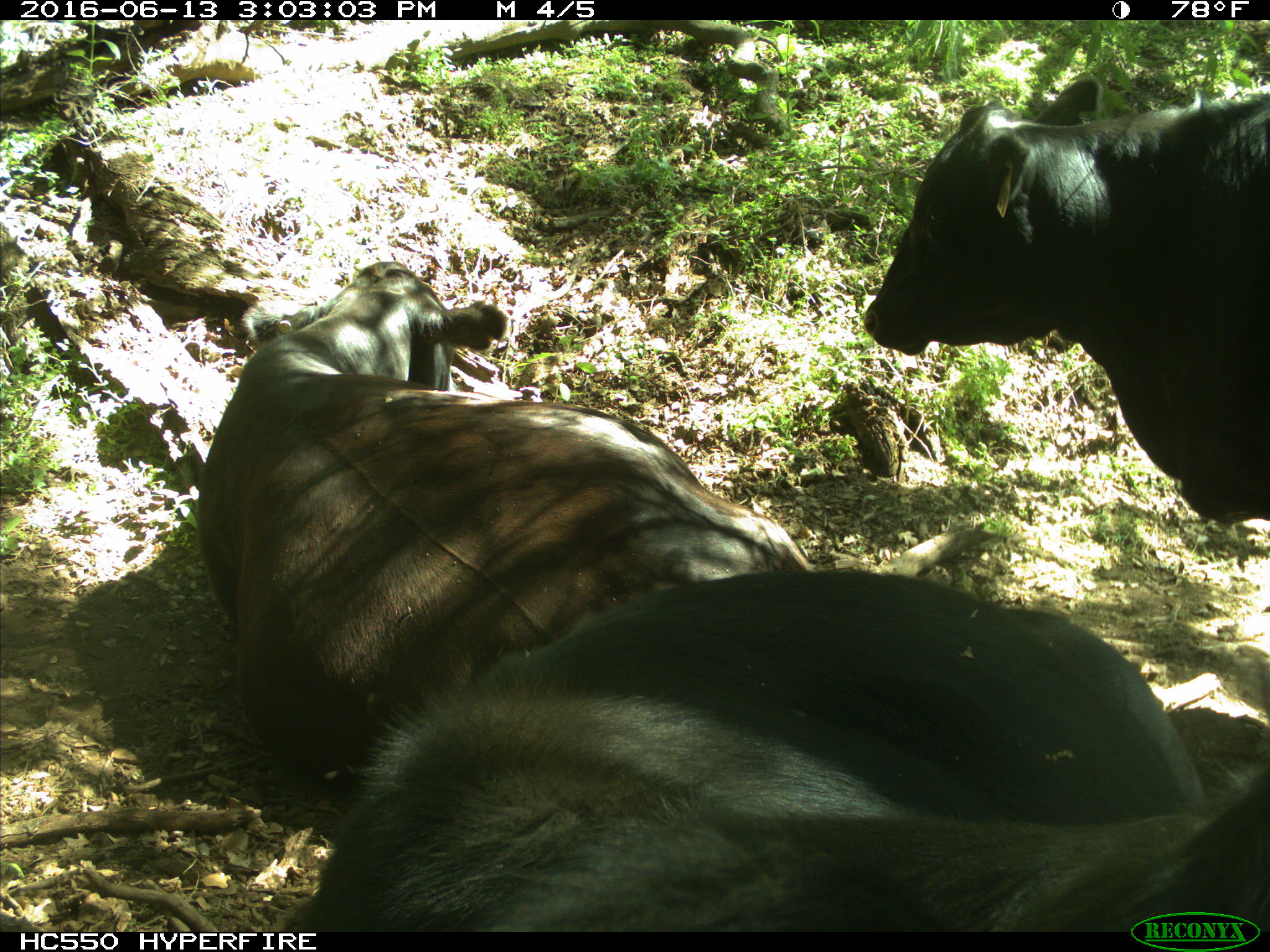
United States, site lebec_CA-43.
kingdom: Animalia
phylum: Chordata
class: Mammalia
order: Artiodactyla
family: Bovidae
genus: Bos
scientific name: Bos taurus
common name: domestic cow